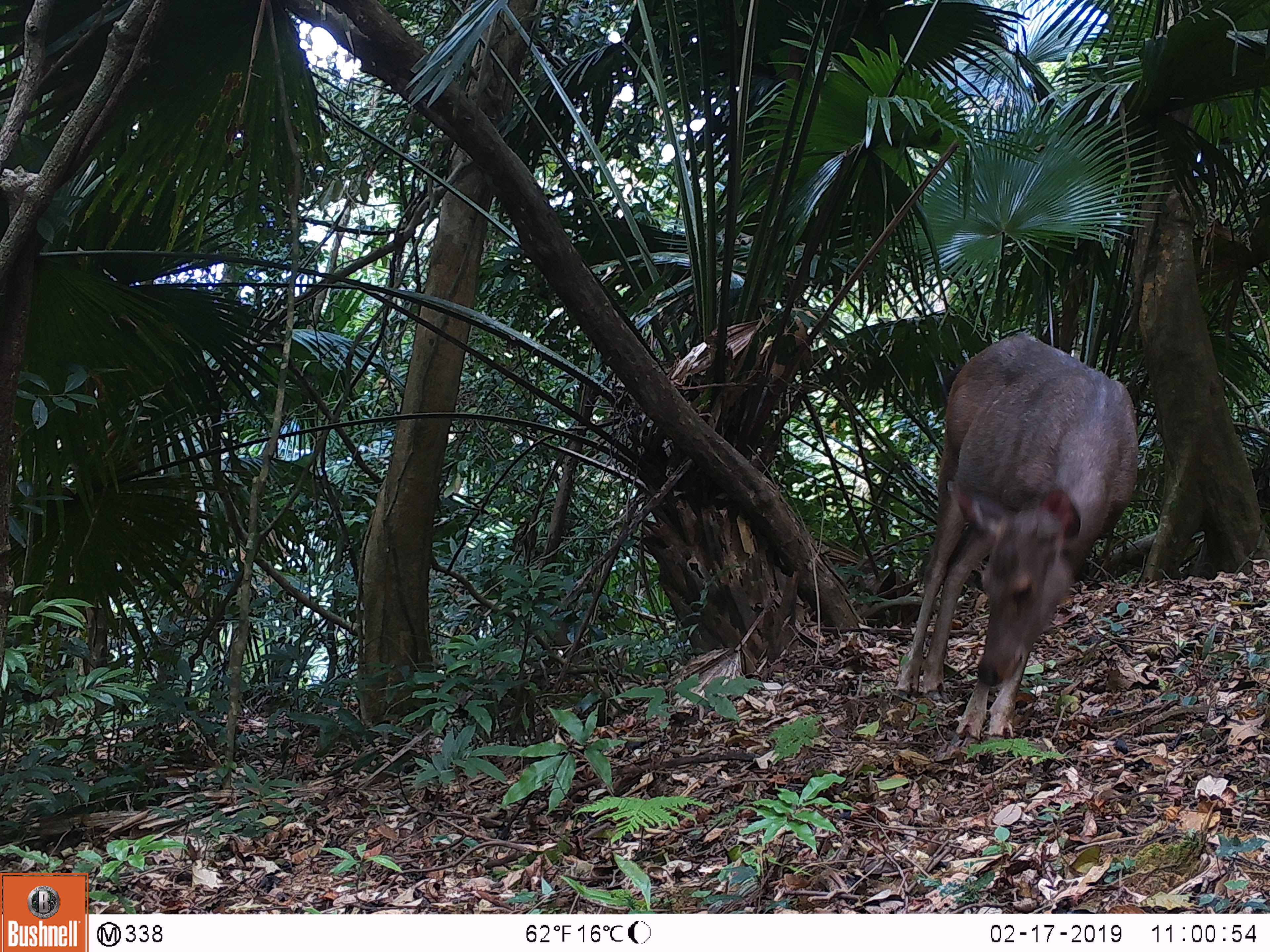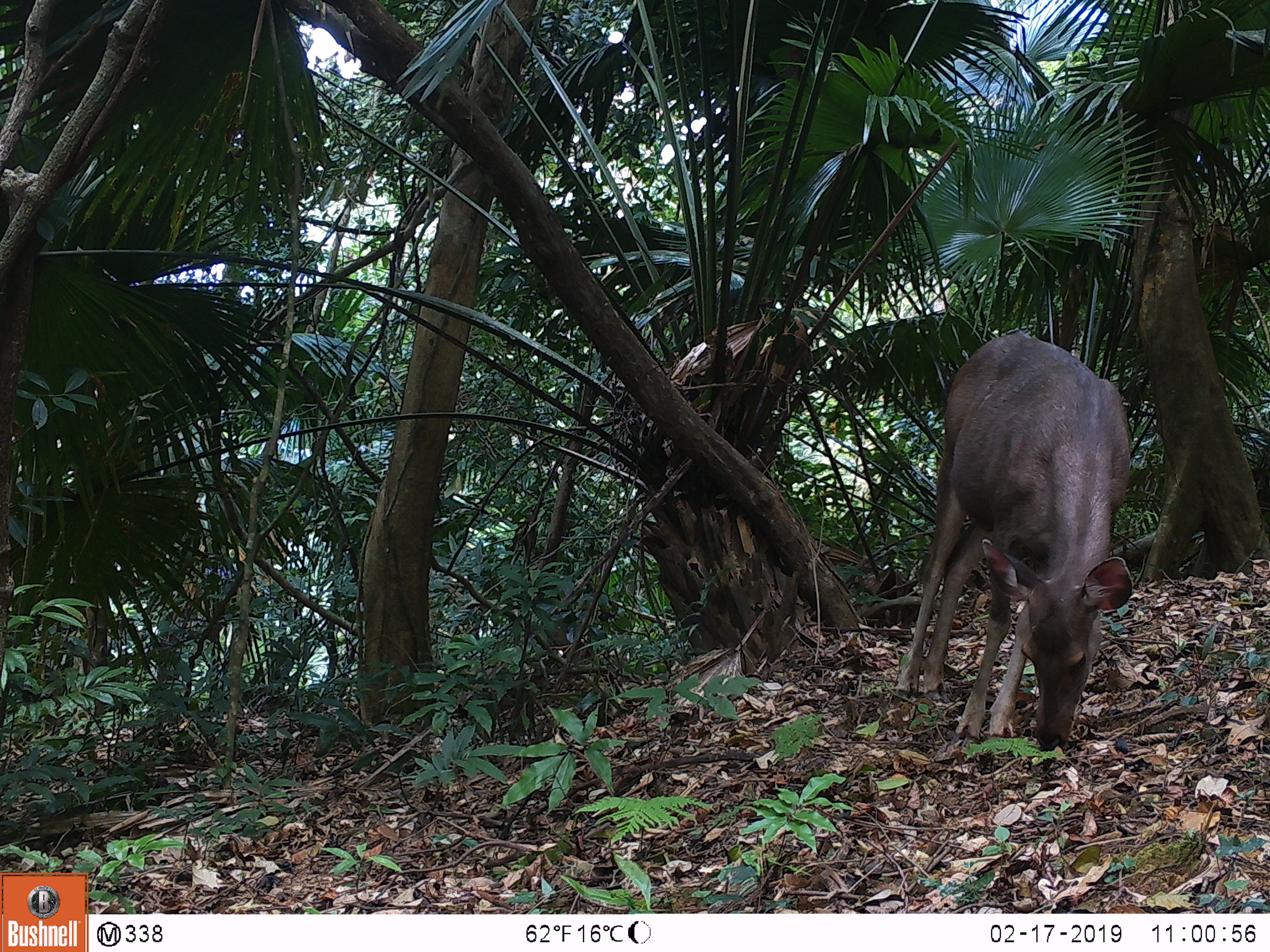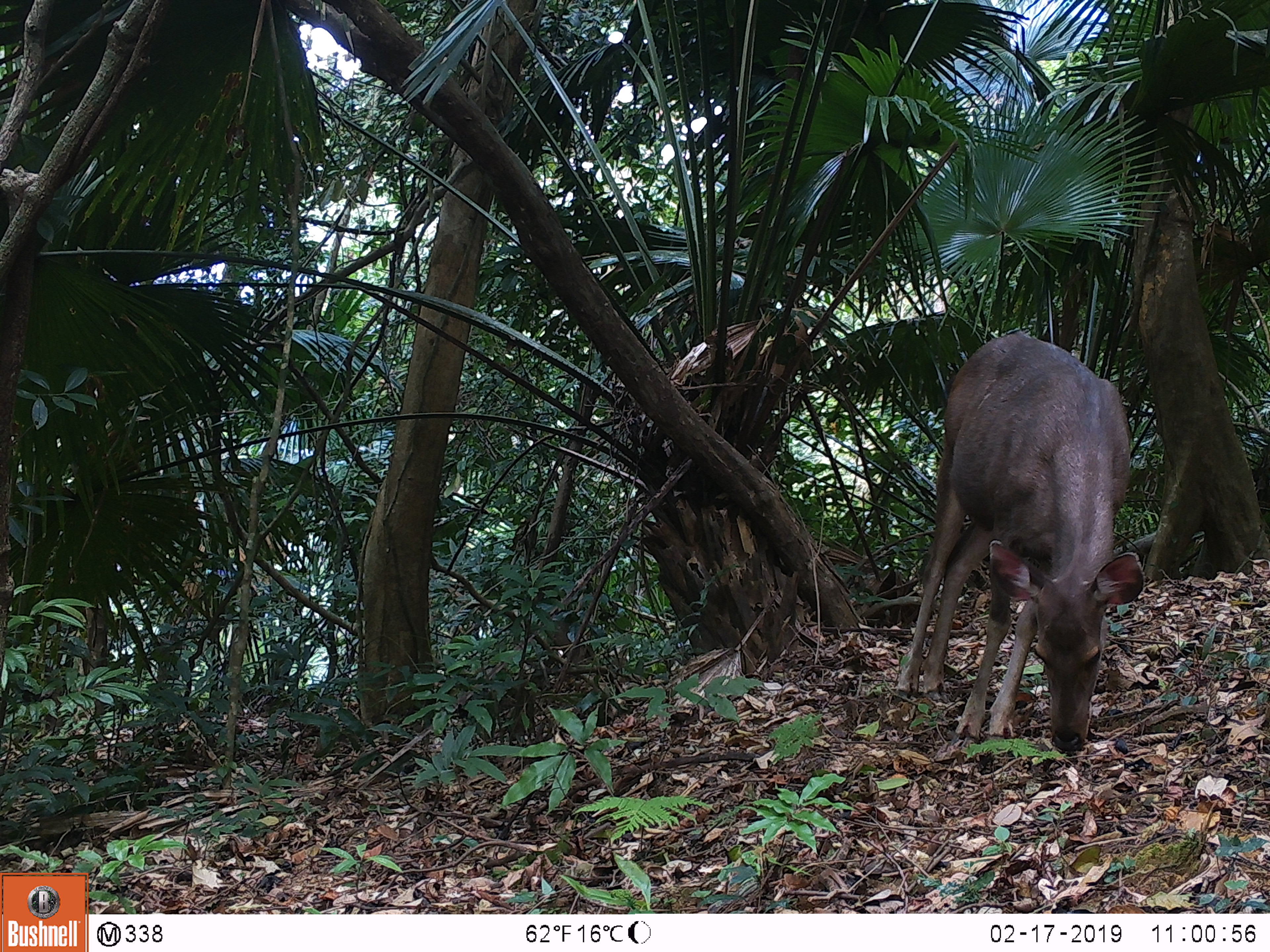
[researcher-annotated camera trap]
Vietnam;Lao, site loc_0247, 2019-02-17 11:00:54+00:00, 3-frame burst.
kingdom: Animalia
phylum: Chordata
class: Mammalia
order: Artiodactyla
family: Cervidae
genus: Rusa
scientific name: Rusa unicolor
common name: sambar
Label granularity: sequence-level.